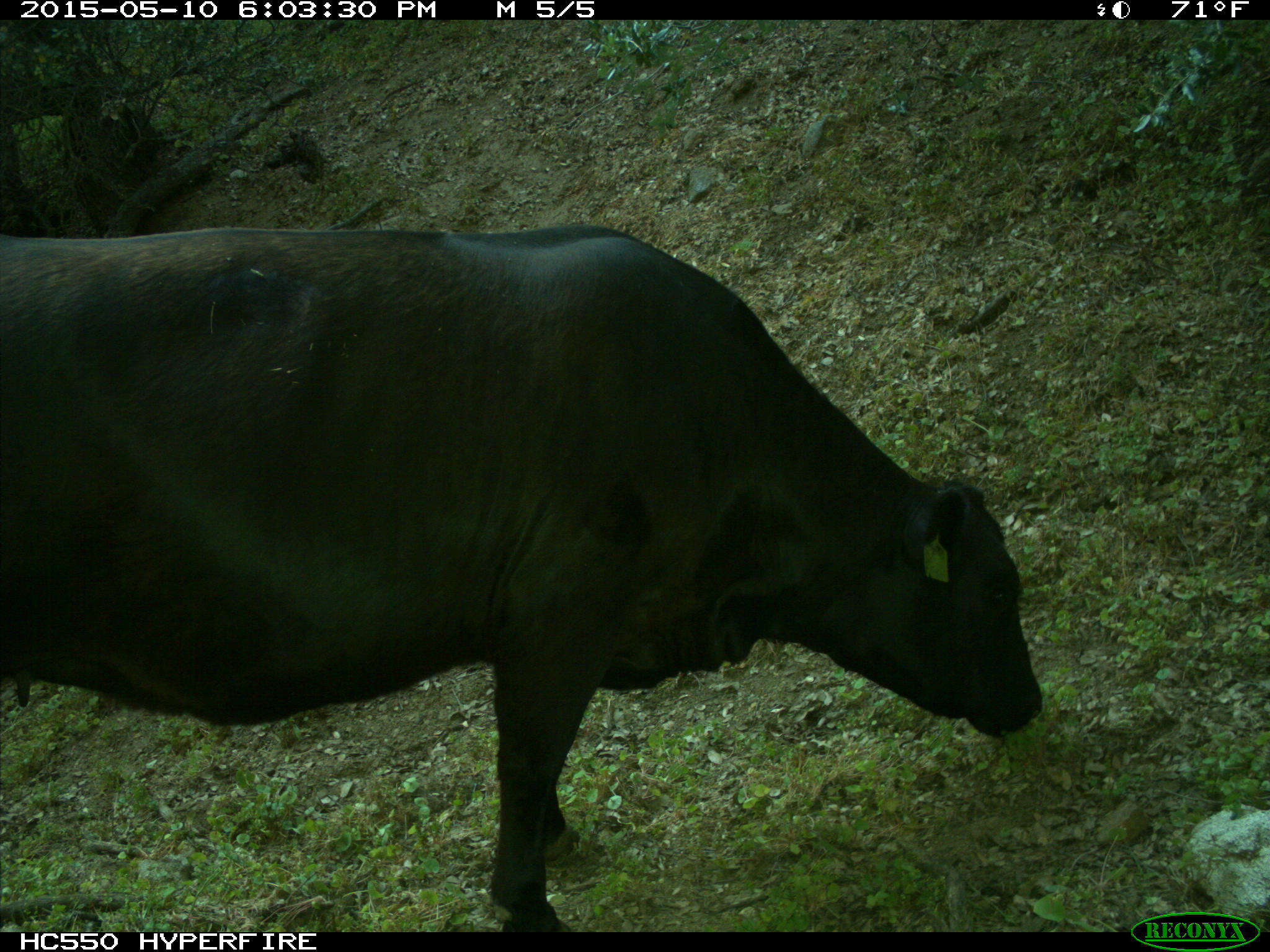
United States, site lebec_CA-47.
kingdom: Animalia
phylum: Chordata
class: Mammalia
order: Artiodactyla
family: Bovidae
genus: Bos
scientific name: Bos taurus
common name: domestic cow